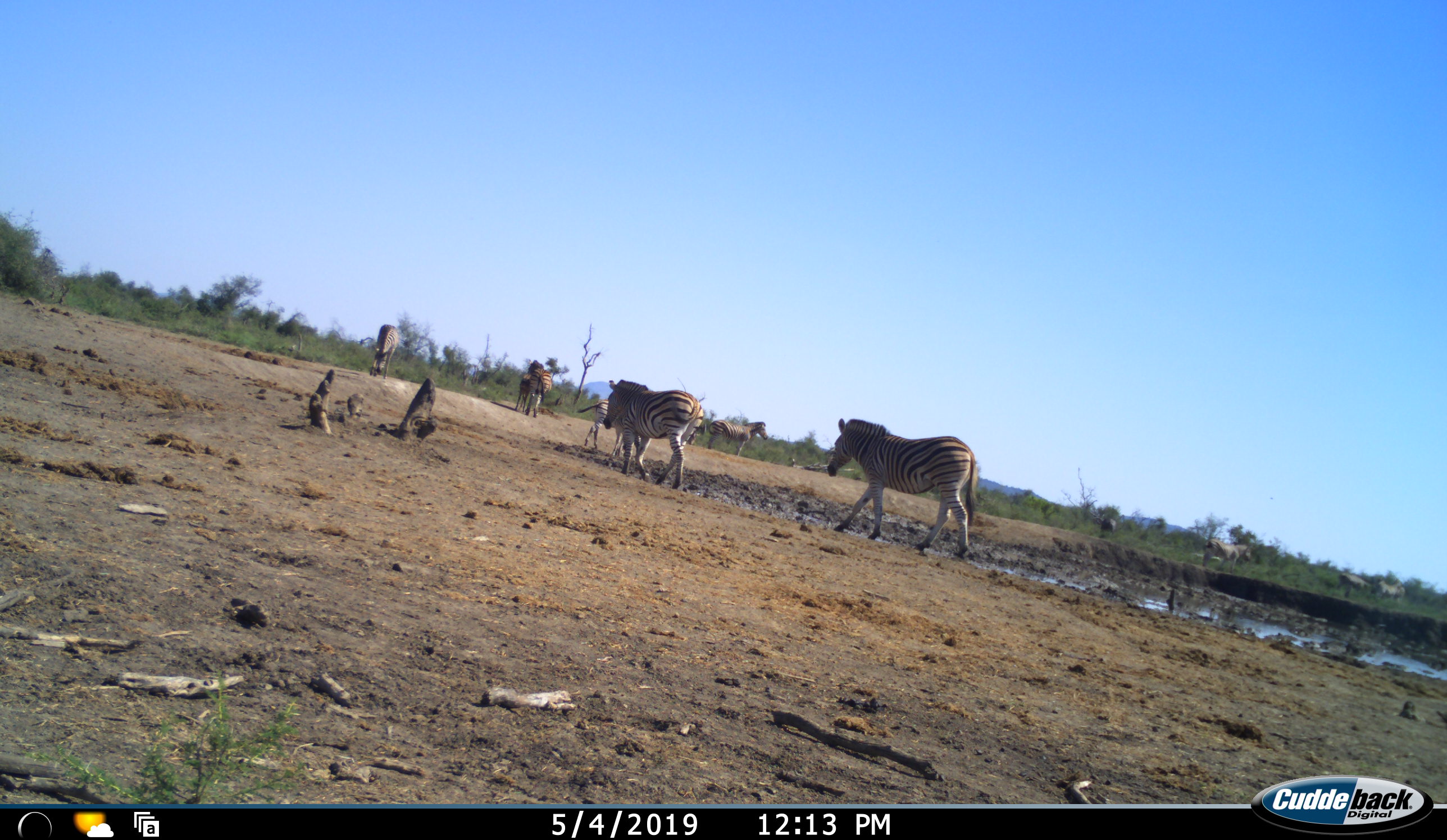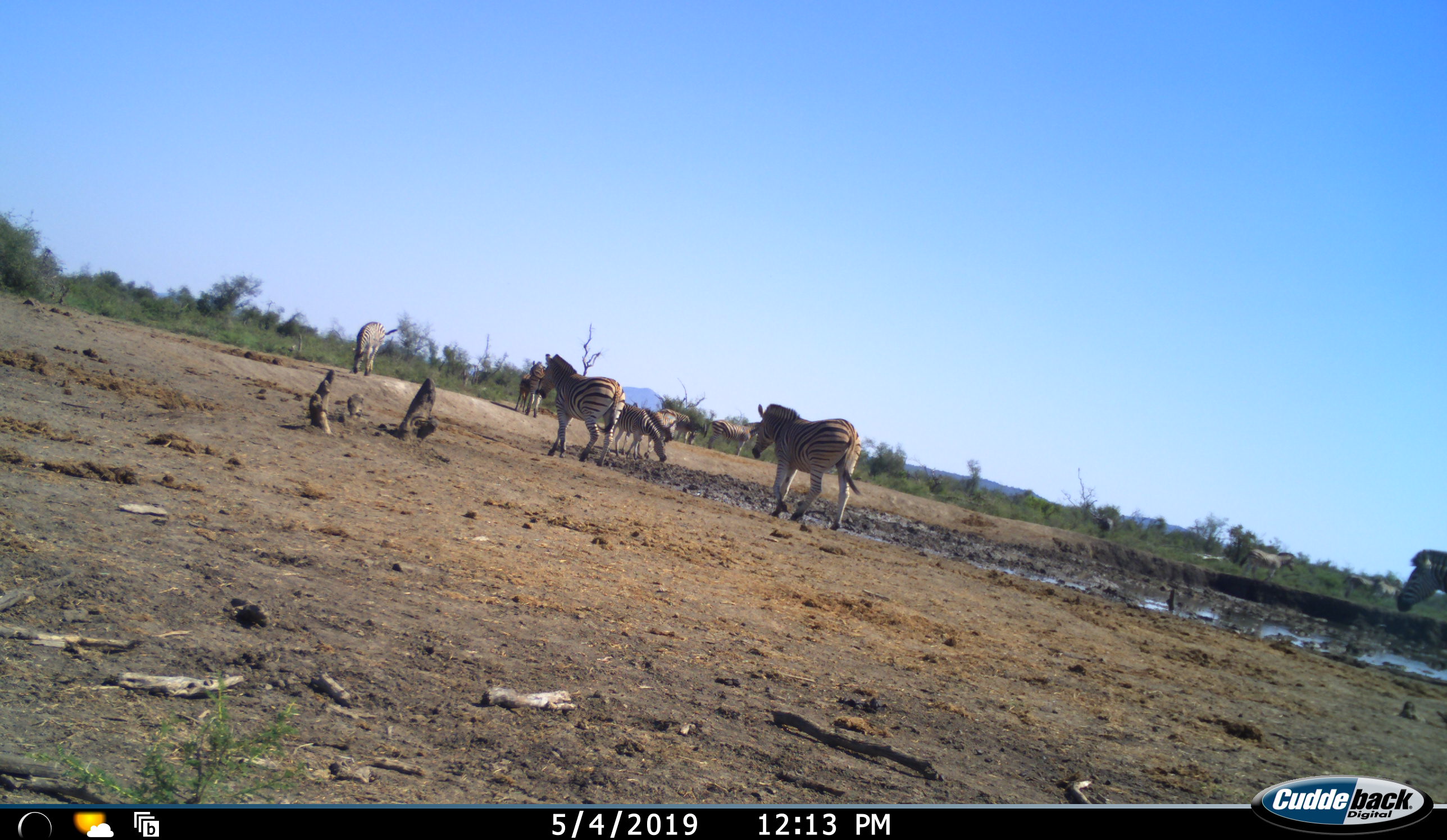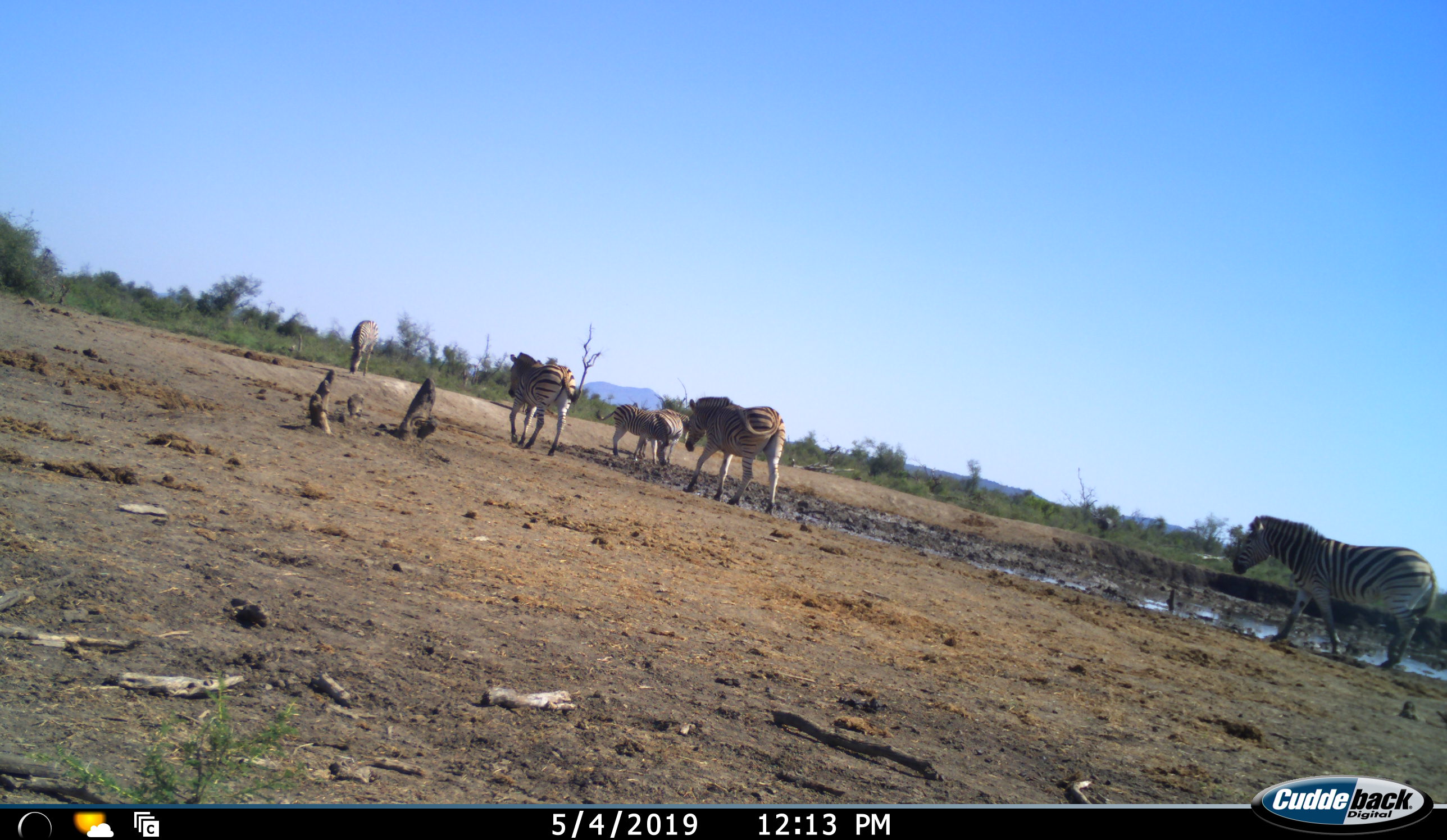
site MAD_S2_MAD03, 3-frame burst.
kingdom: Animalia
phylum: Chordata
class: Mammalia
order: Perissodactyla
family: Equidae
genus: Equus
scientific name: Equus quagga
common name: plains zebra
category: zebraplains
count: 10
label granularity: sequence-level